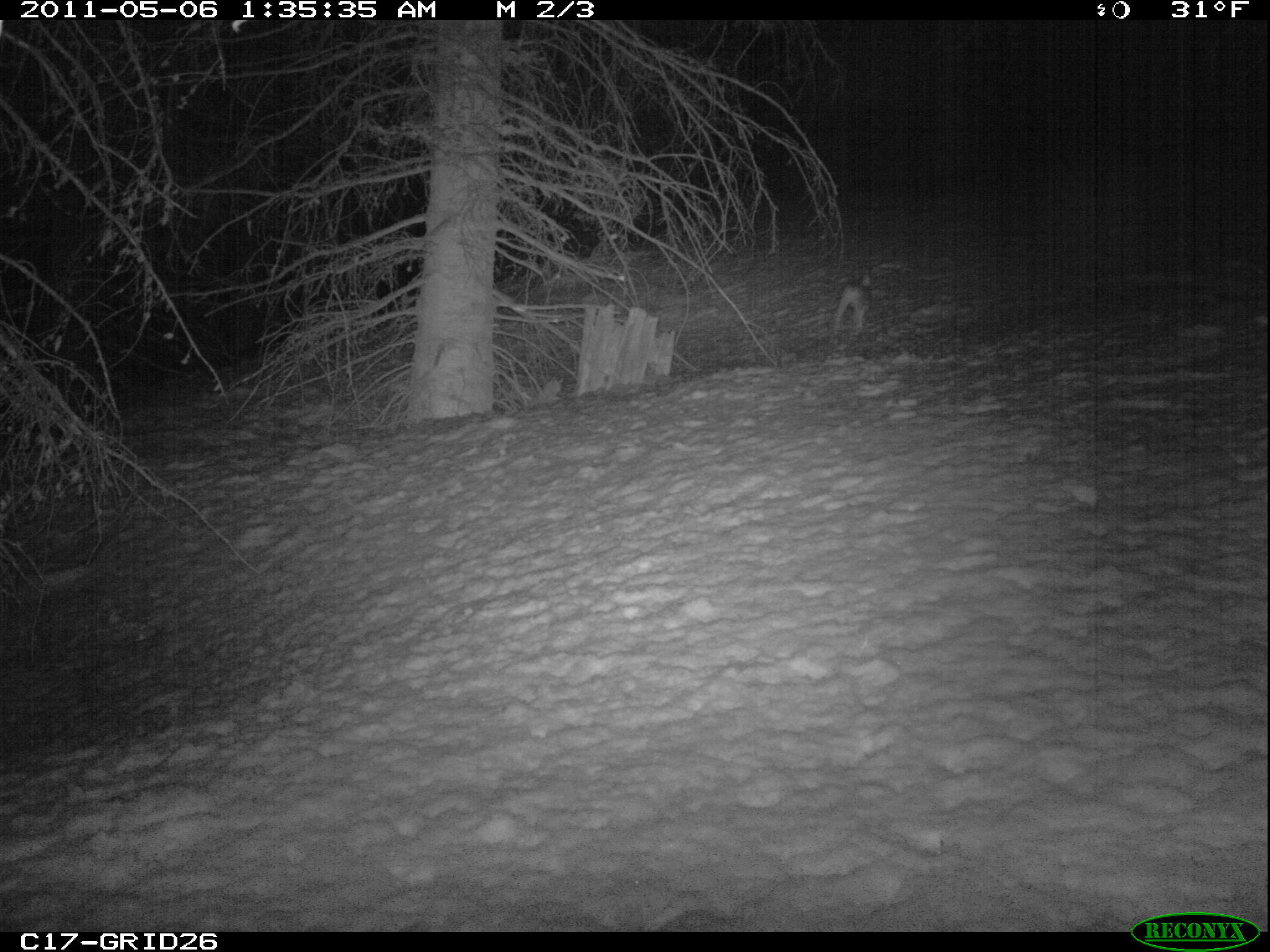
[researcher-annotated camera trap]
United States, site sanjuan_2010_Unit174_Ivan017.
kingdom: Animalia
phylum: Chordata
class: Mammalia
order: Lagomorpha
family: Leporidae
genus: Lepus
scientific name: Lepus americanus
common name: snowshoe hare